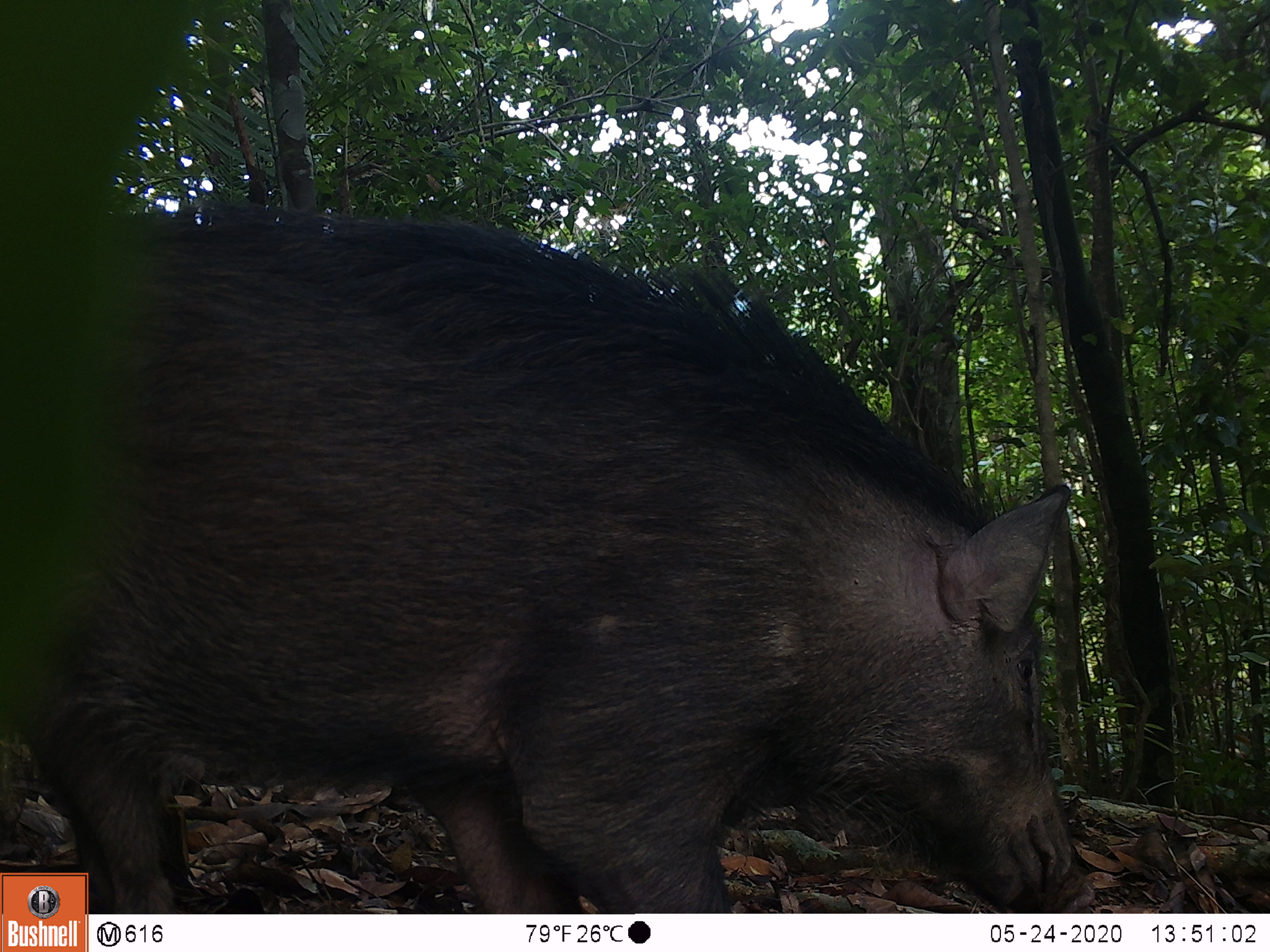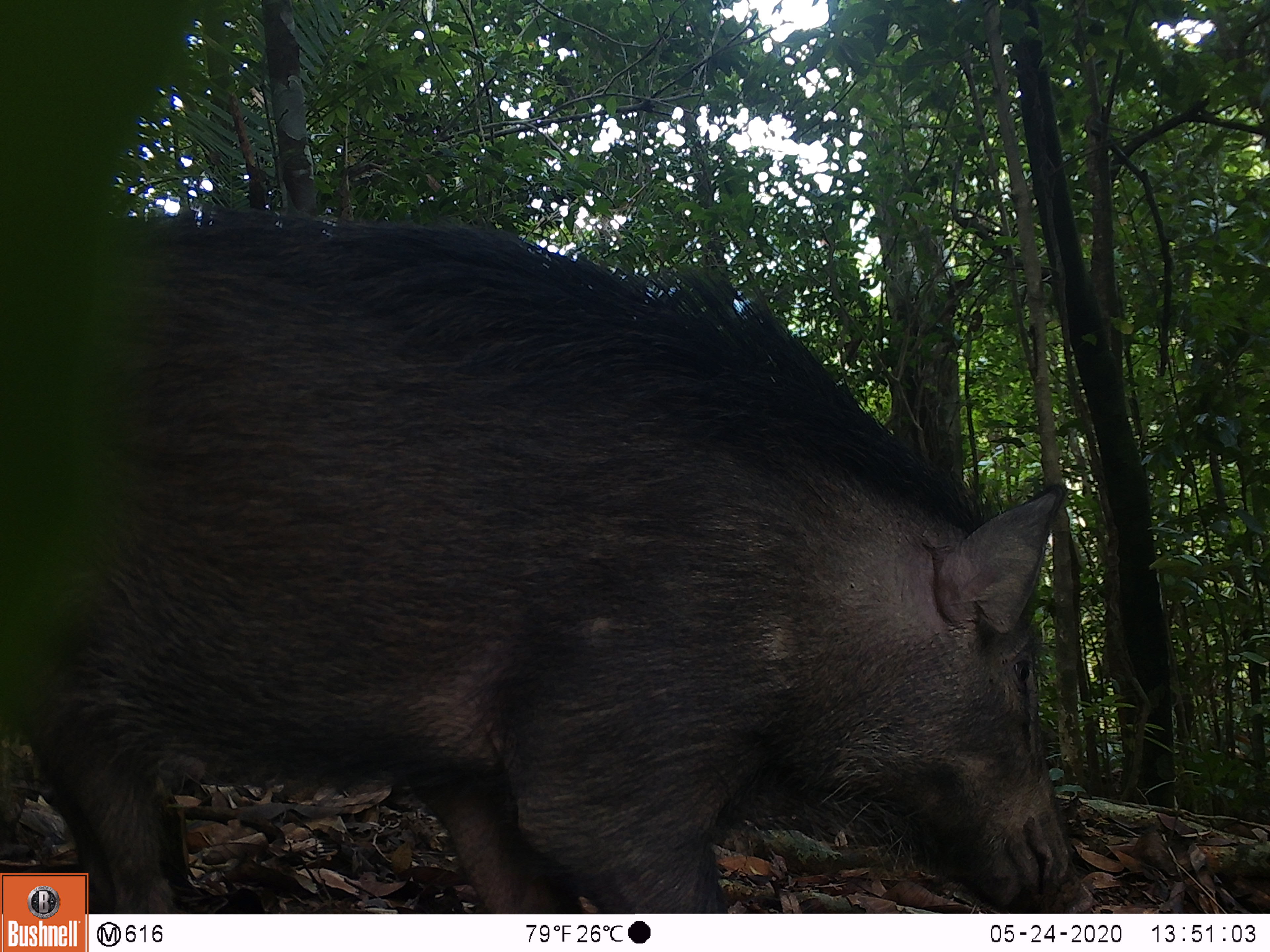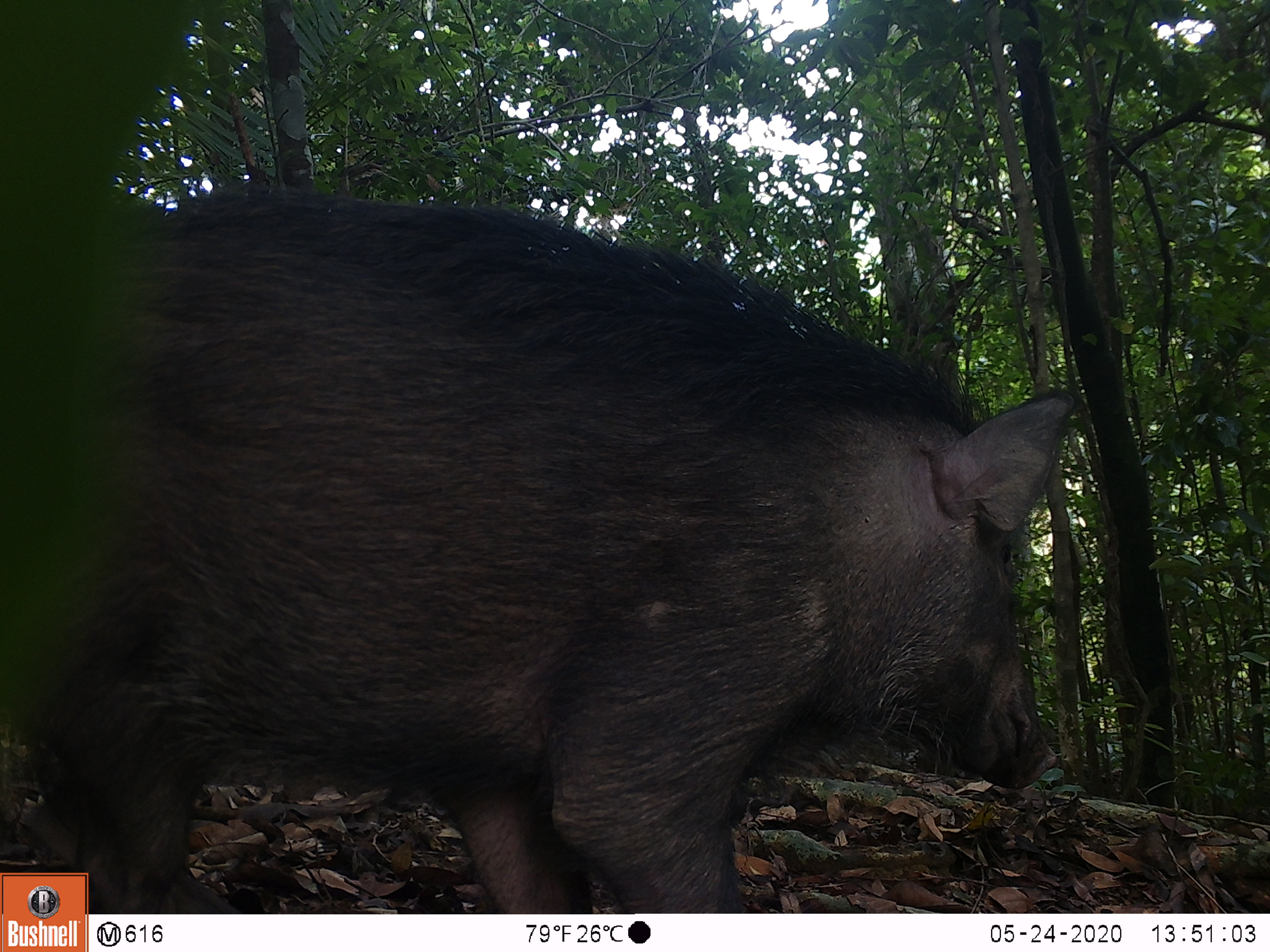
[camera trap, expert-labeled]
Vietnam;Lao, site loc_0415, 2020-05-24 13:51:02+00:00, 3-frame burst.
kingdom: Animalia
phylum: Chordata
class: Mammalia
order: Artiodactyla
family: Suidae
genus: Sus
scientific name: Sus scrofa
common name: eurasian wild pig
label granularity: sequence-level